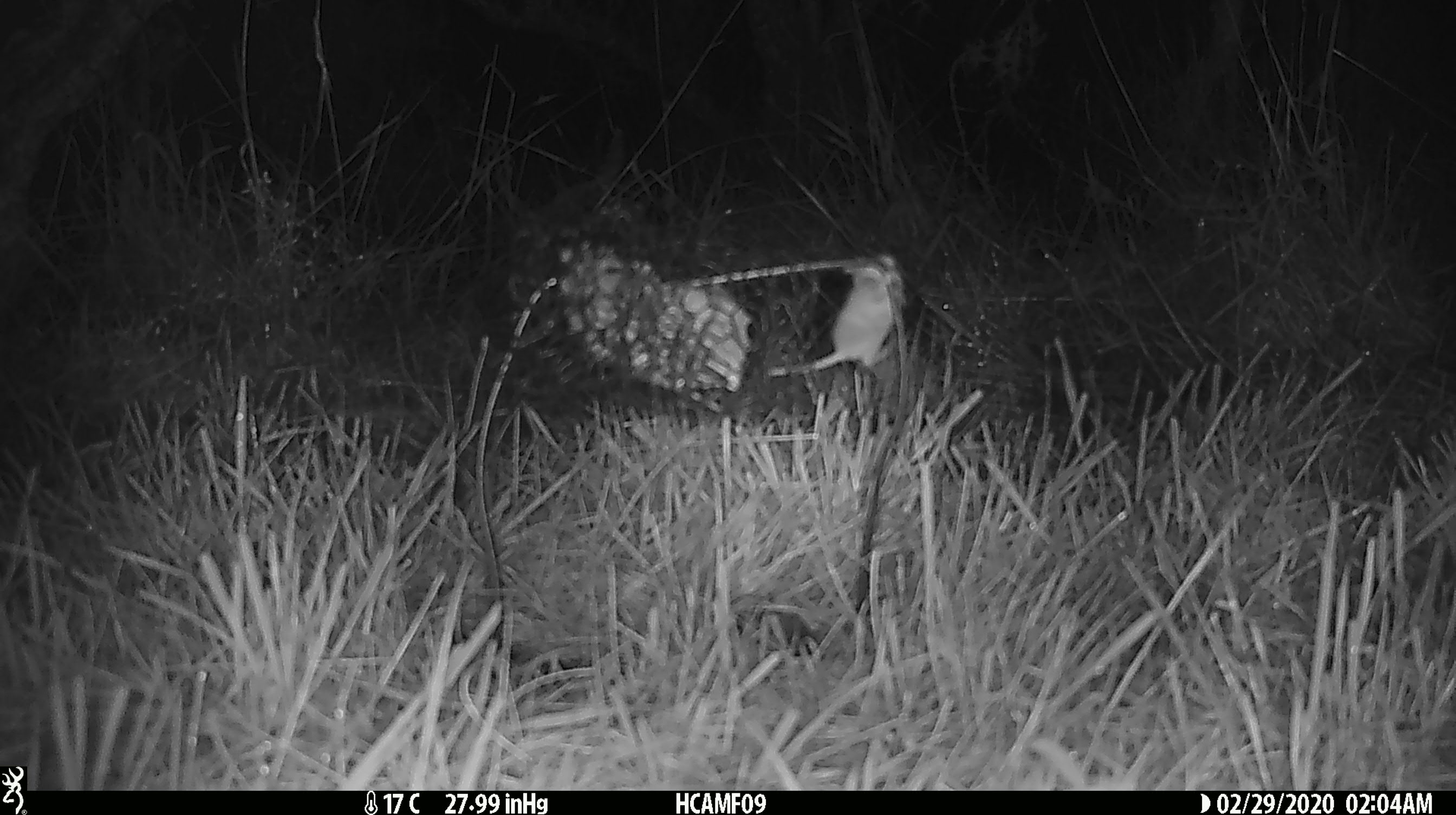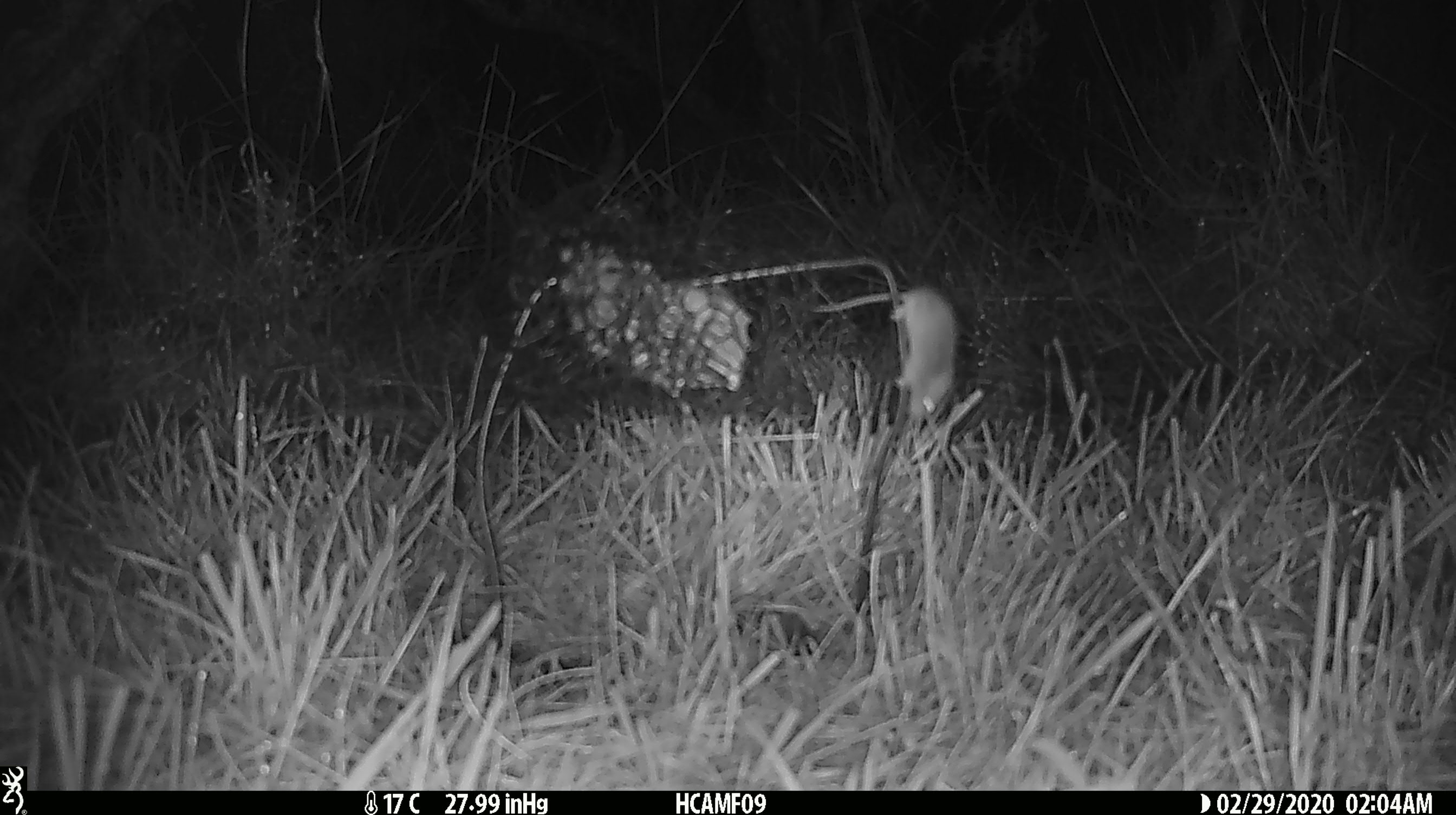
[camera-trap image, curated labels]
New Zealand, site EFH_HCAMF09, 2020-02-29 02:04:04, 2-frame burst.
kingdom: Animalia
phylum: Chordata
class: Mammalia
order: Rodentia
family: Muridae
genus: Mus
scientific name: Mus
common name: mouse